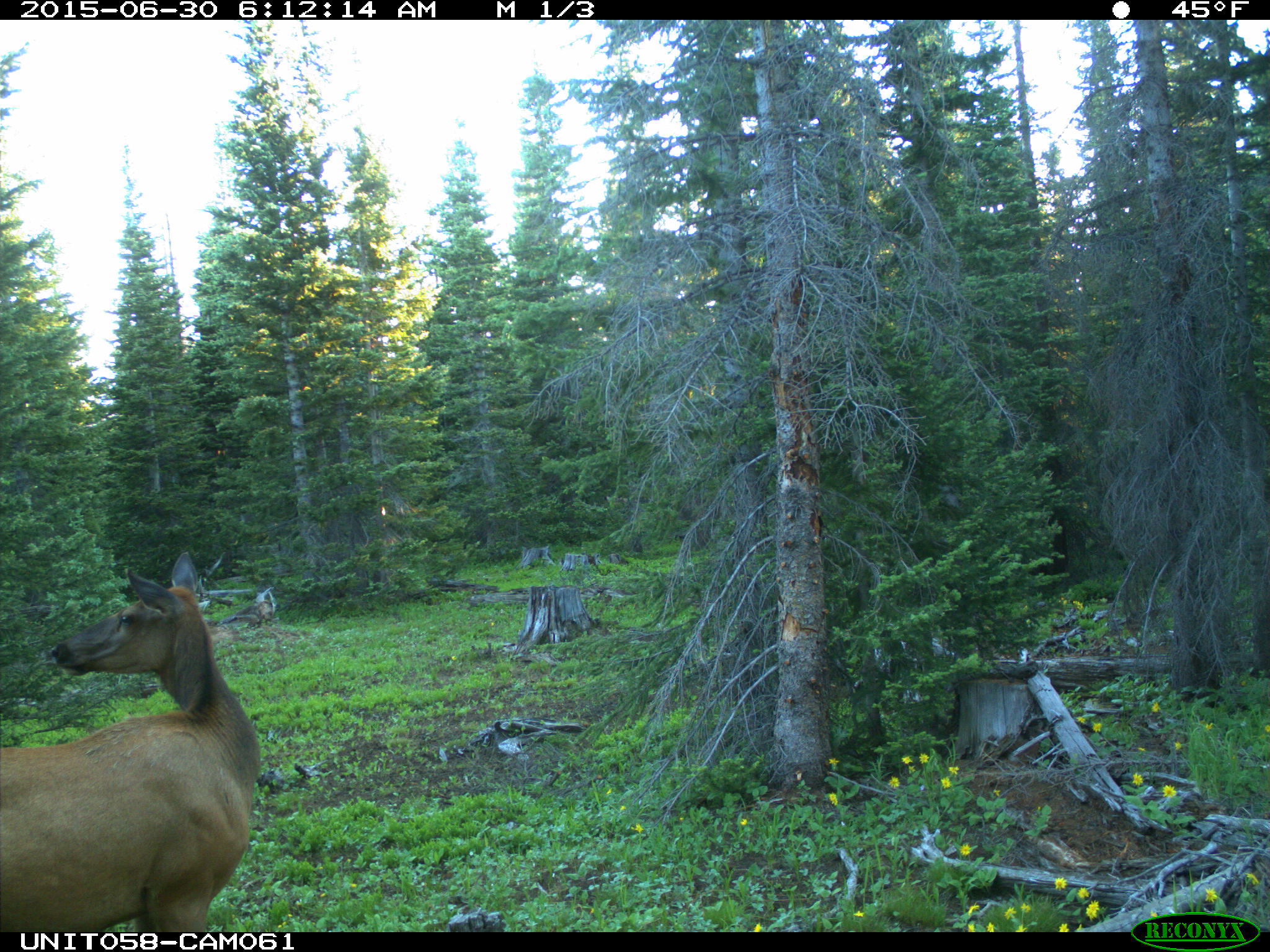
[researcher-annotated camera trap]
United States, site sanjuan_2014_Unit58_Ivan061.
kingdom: Animalia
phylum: Chordata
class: Mammalia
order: Artiodactyla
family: Cervidae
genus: Cervus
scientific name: Cervus elaphus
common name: red deer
Cervus elaphus (red deer).